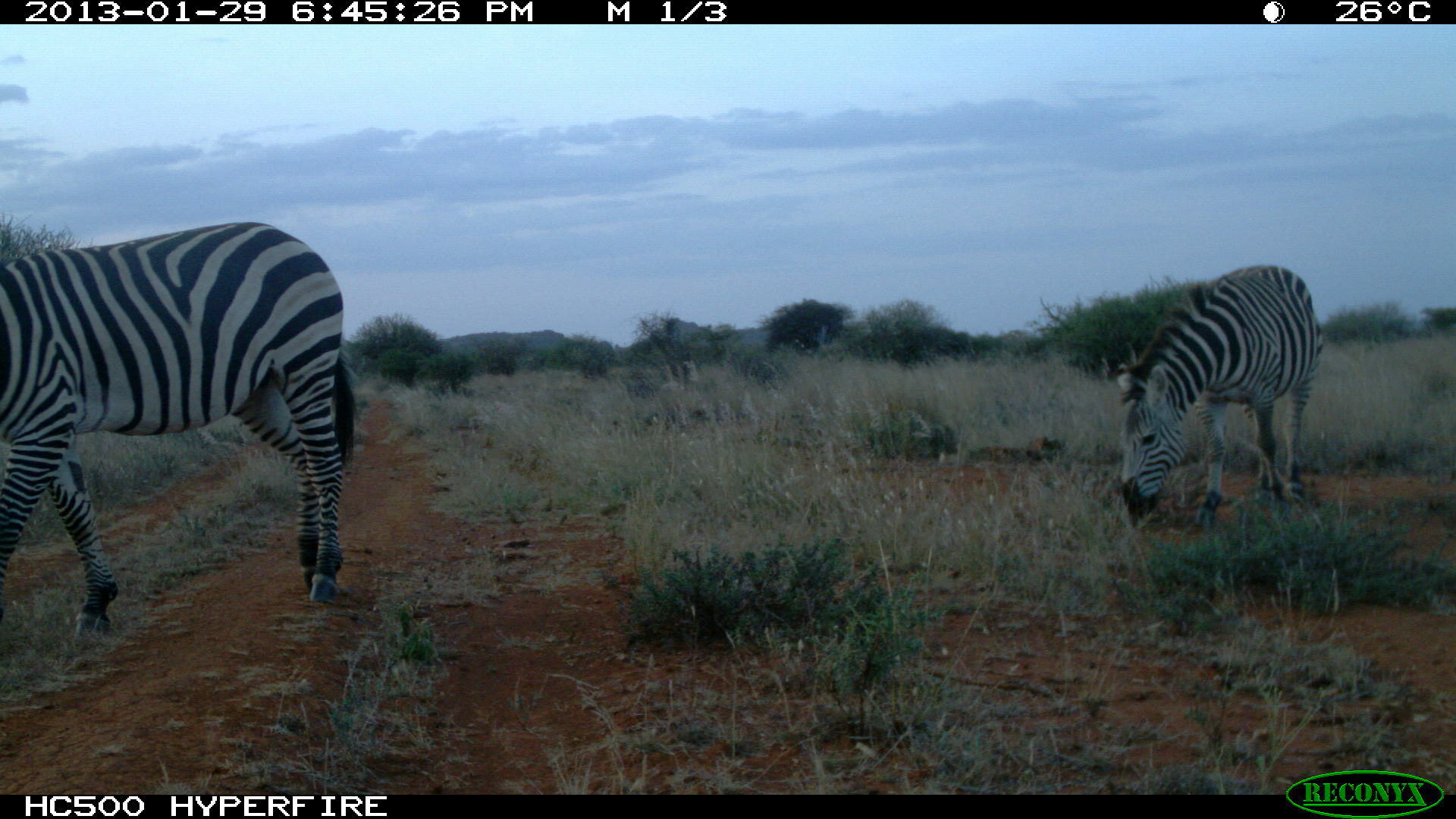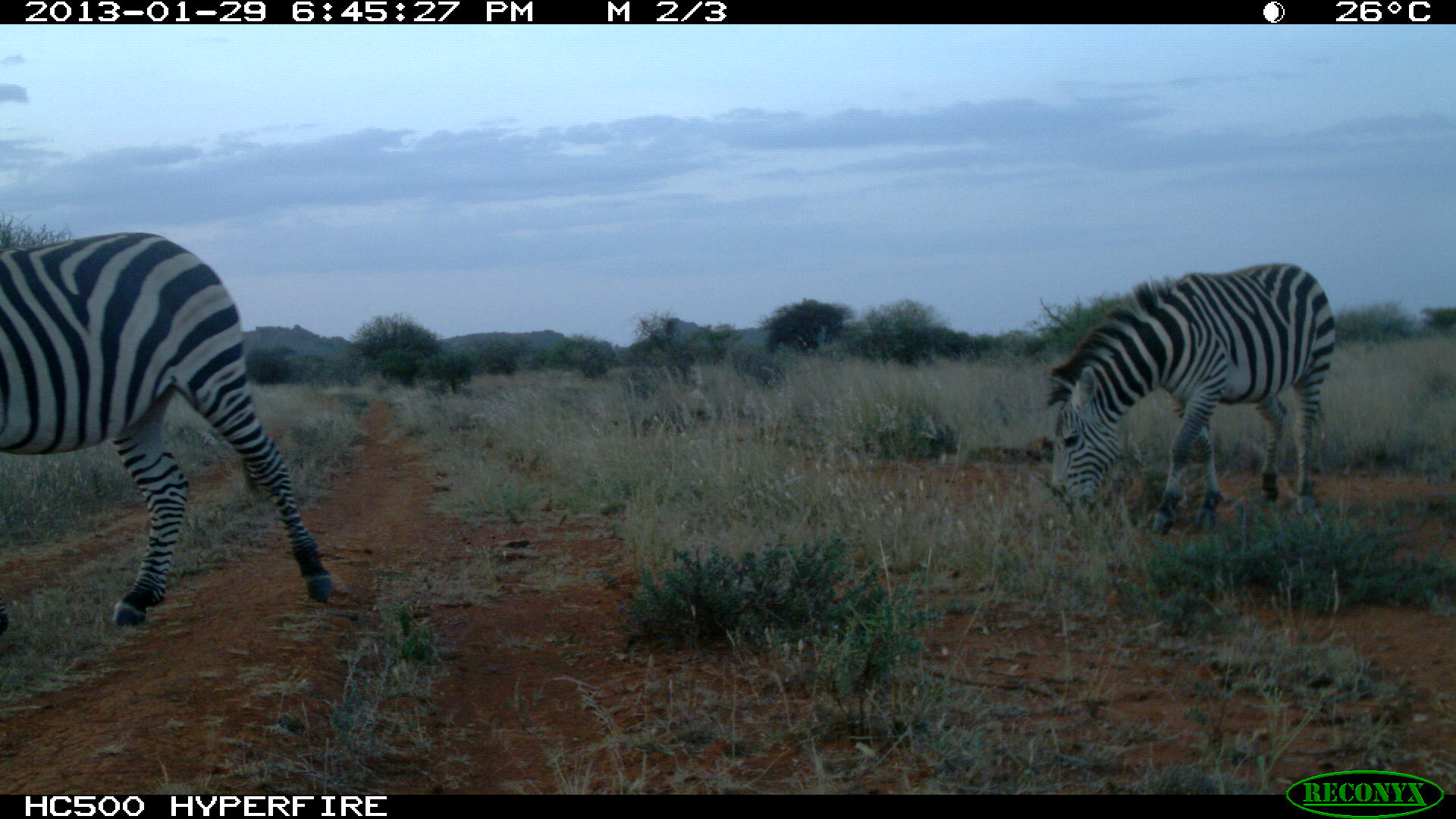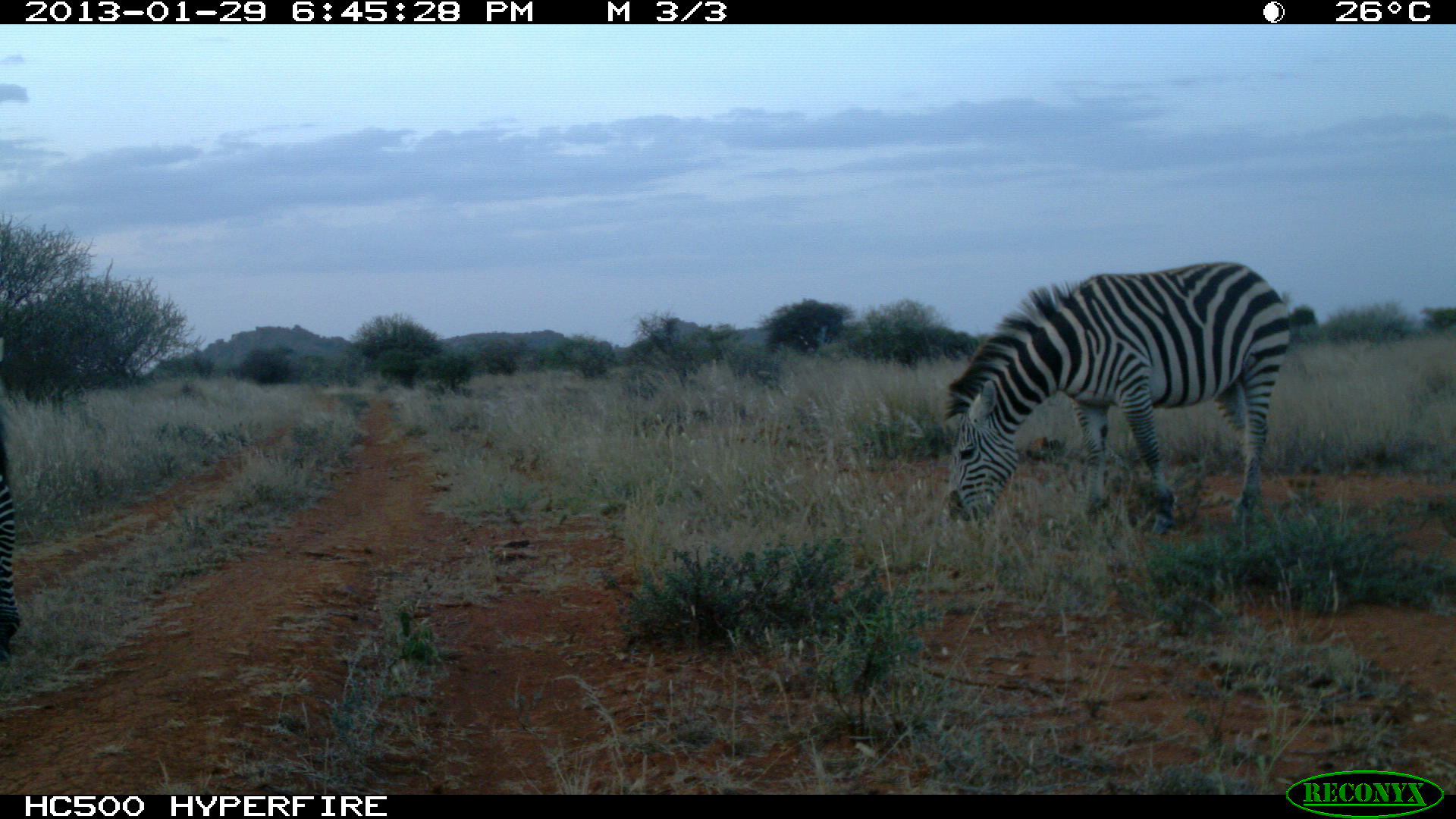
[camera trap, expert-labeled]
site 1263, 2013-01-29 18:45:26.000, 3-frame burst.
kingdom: Animalia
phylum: Chordata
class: Mammalia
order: Perissodactyla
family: Equidae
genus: Equus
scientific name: Equus quagga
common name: plains zebra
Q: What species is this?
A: Equus quagga (plains zebra).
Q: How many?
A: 2.